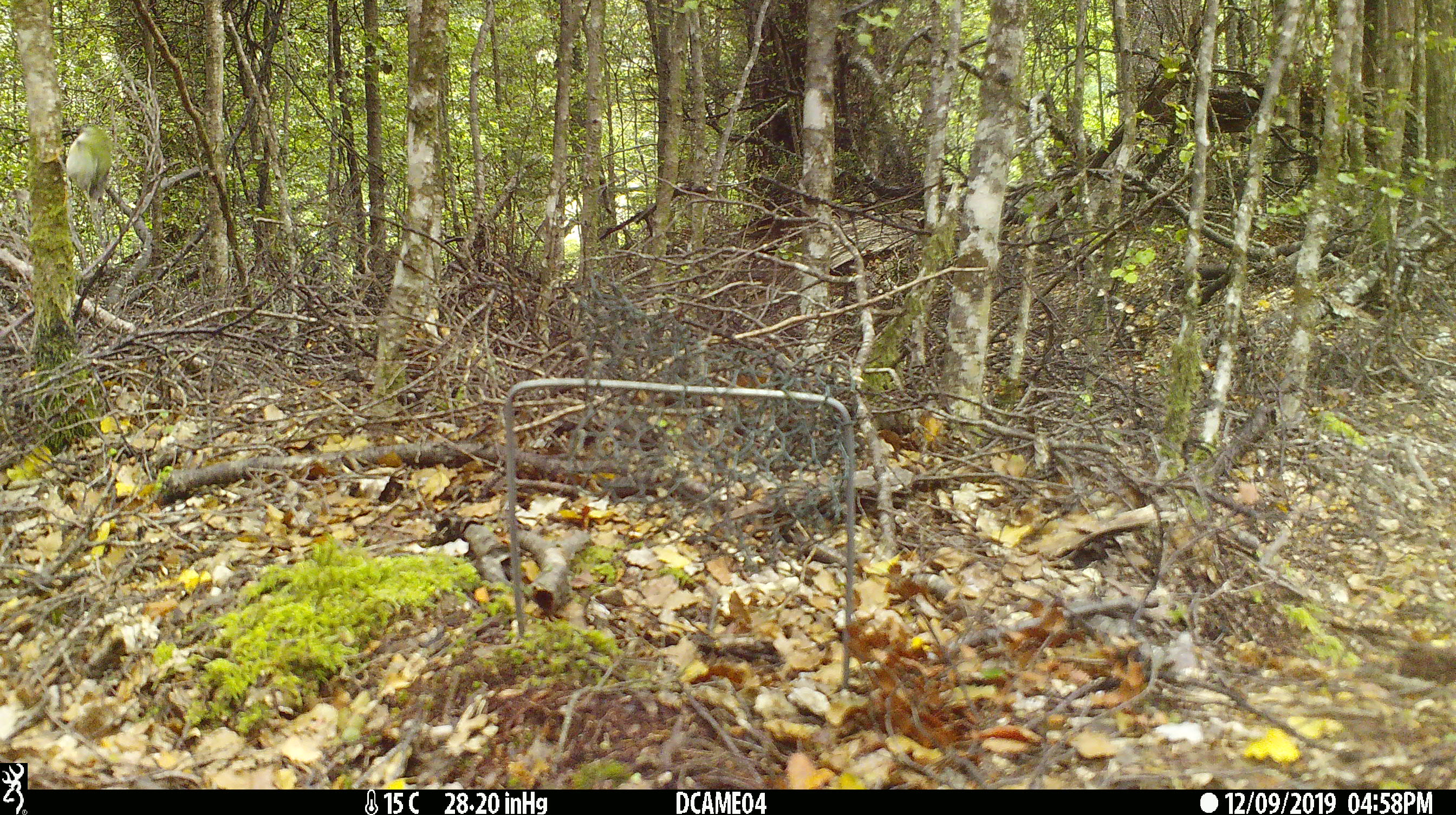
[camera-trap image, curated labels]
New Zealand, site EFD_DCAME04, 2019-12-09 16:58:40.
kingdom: Animalia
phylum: Chordata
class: Aves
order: Passeriformes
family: Acanthisittidae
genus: Acanthisitta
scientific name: Acanthisitta chloris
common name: rifleman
Rifleman (Acanthisitta chloris).